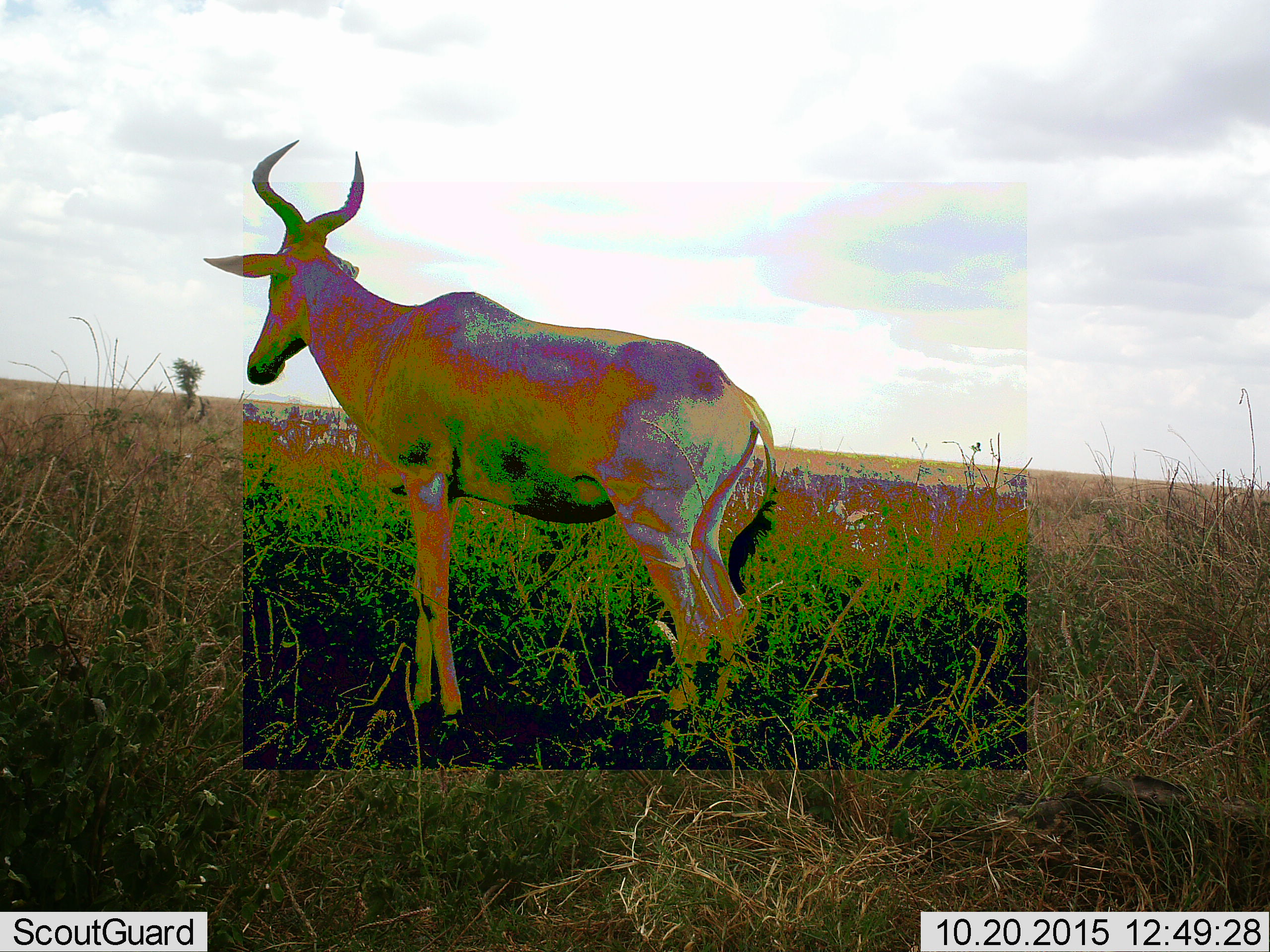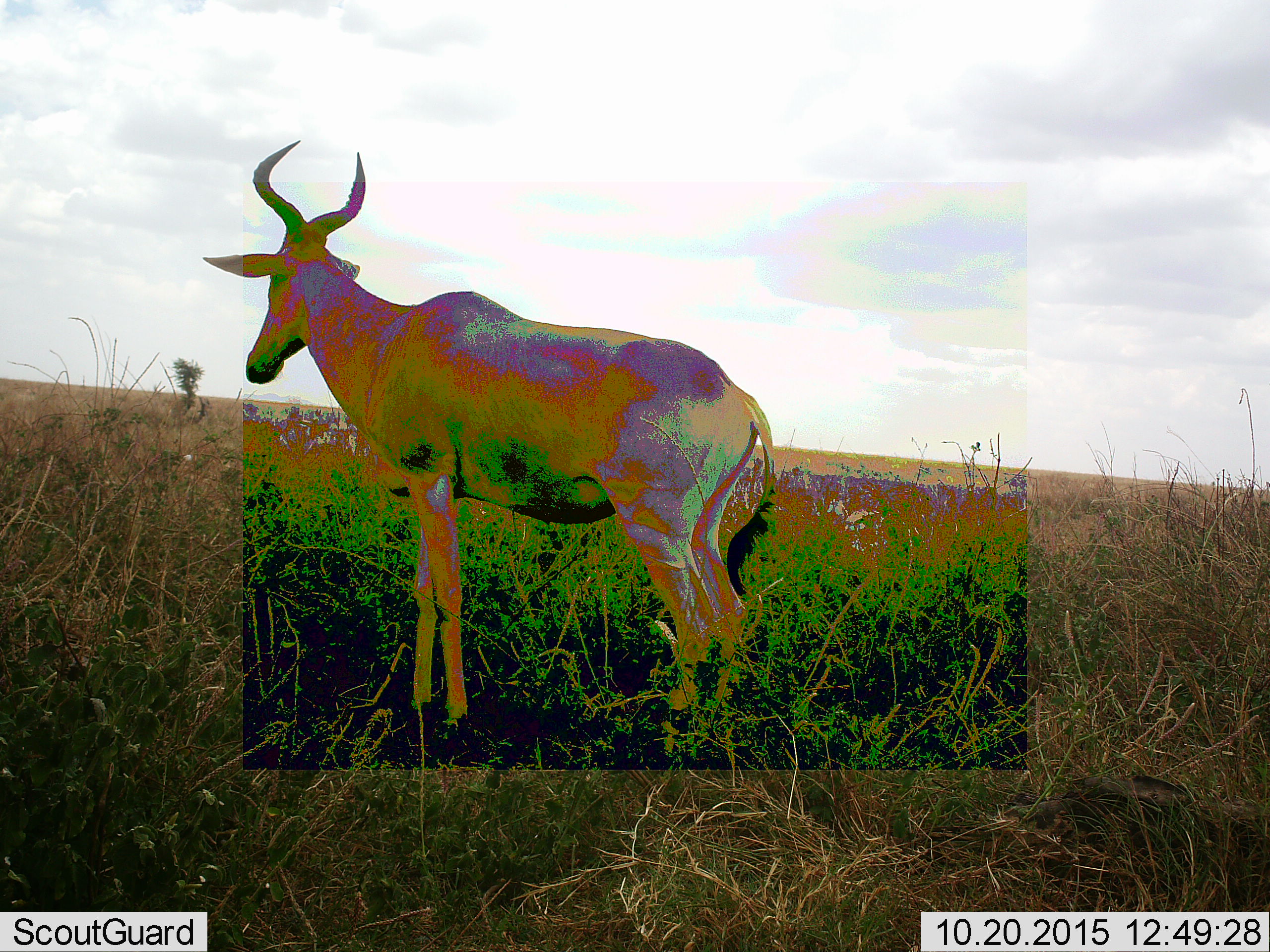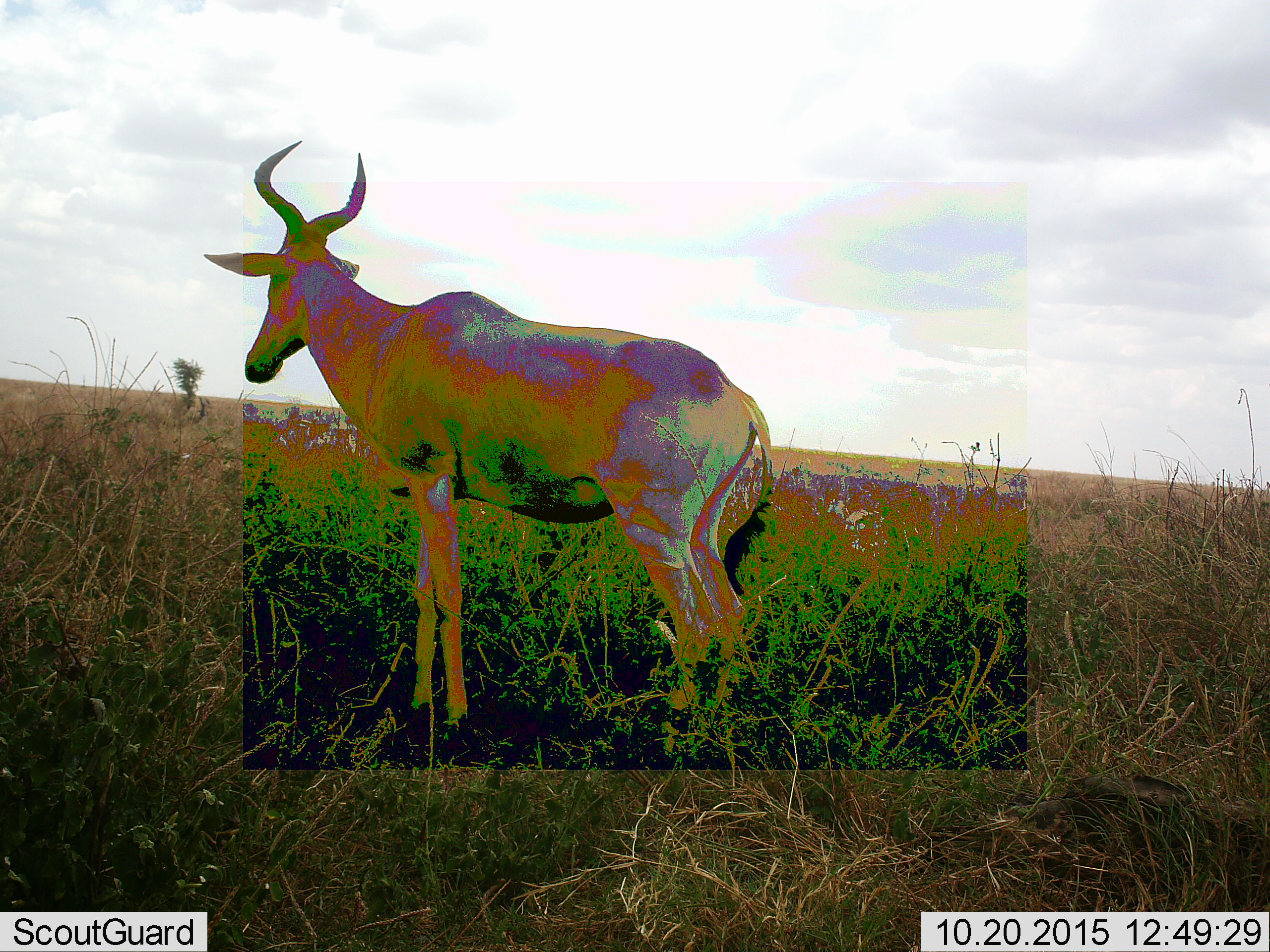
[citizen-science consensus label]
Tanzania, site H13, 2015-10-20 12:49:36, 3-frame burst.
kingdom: Animalia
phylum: Chordata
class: Mammalia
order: Artiodactyla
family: Bovidae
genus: Alcelaphus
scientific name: Alcelaphus buselaphus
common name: hartebeest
Hartebeest (Alcelaphus buselaphus), count 1. Behavior (volunteer vote fractions): standing 100%, resting 0%, moving 0%, interacting 0%. Young present (vote fraction): 0%. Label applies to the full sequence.